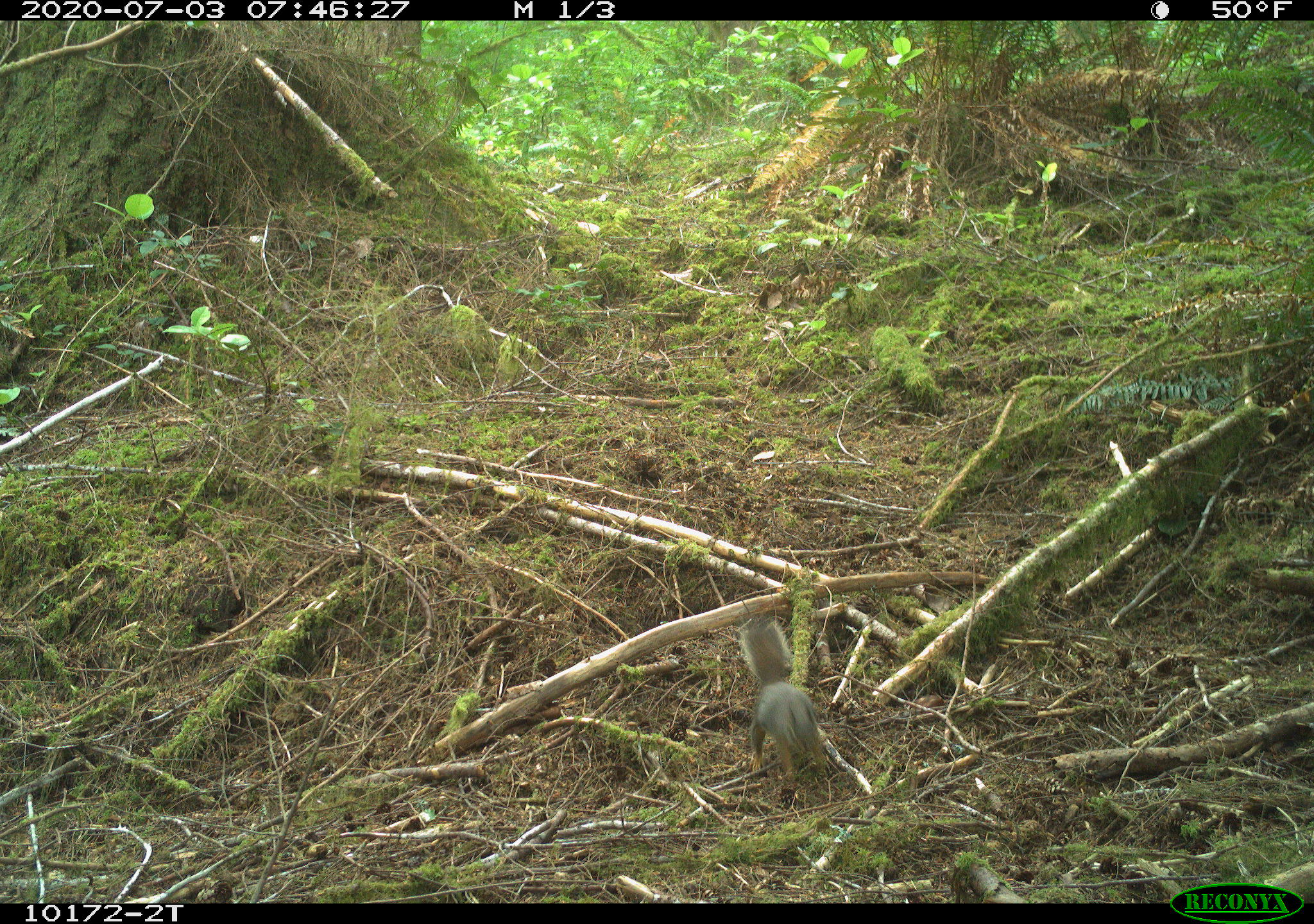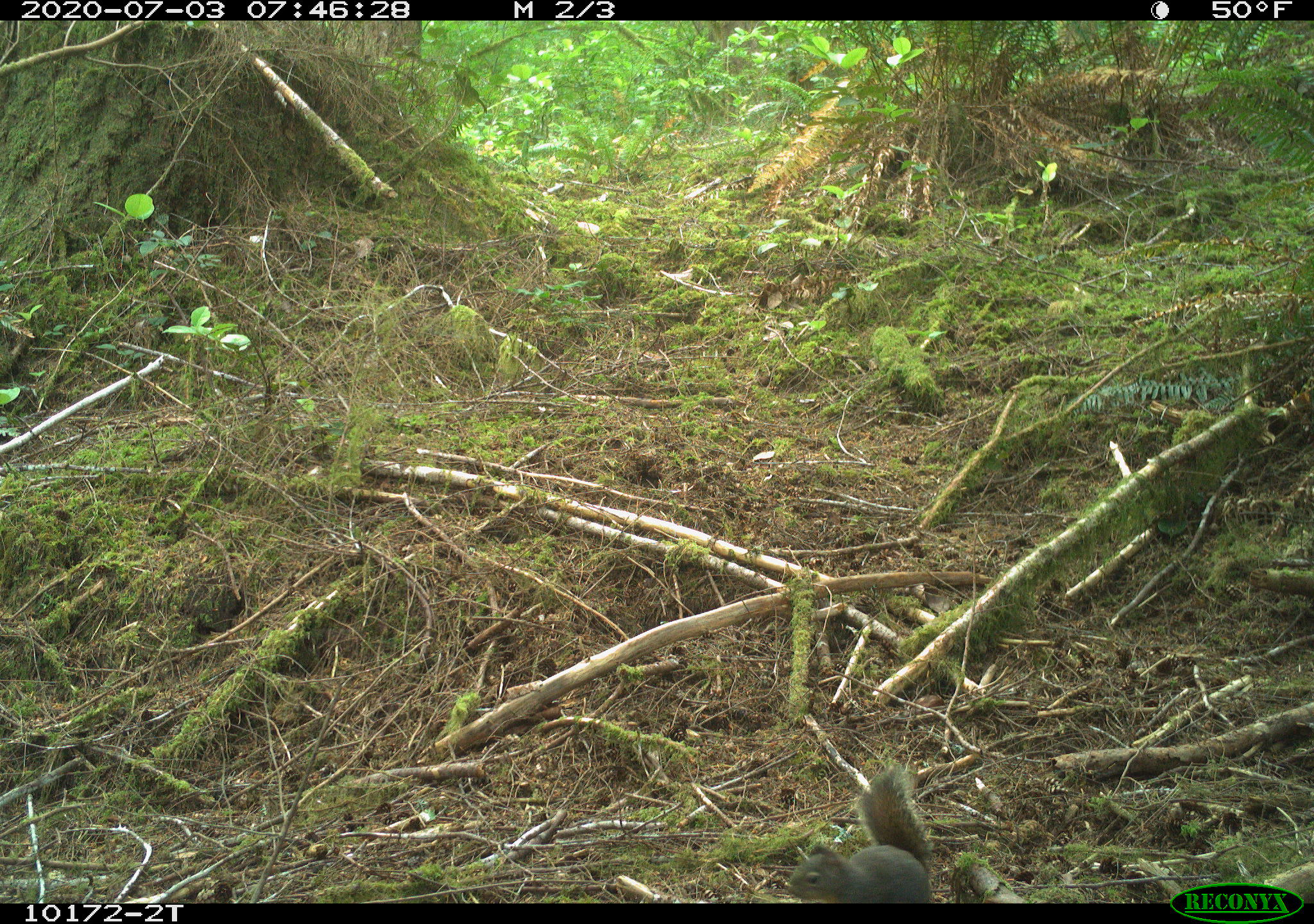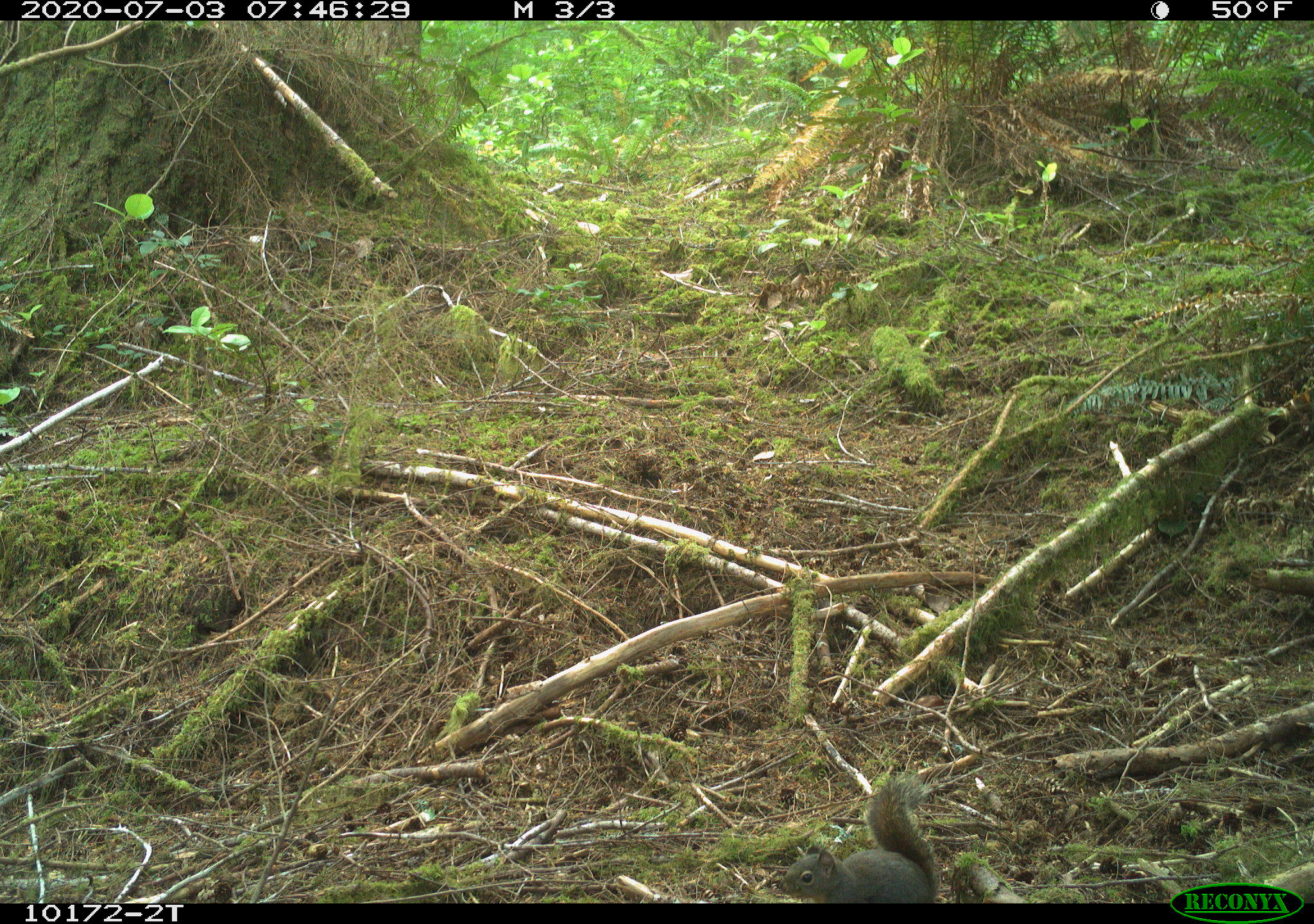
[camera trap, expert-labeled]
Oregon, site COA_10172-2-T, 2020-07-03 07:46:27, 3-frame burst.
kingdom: Animalia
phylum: Chordata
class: Mammalia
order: Rodentia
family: Sciuridae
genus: Tamiasciurus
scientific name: Tamiasciurus douglasii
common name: douglas squirrel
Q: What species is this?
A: Douglas squirrel (Tamiasciurus douglasii).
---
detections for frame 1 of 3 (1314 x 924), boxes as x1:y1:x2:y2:
douglas squirrel: 734:614:834:788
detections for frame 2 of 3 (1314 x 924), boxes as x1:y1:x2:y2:
douglas squirrel: 784:765:931:901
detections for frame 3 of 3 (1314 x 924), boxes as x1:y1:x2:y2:
douglas squirrel: 779:767:941:900